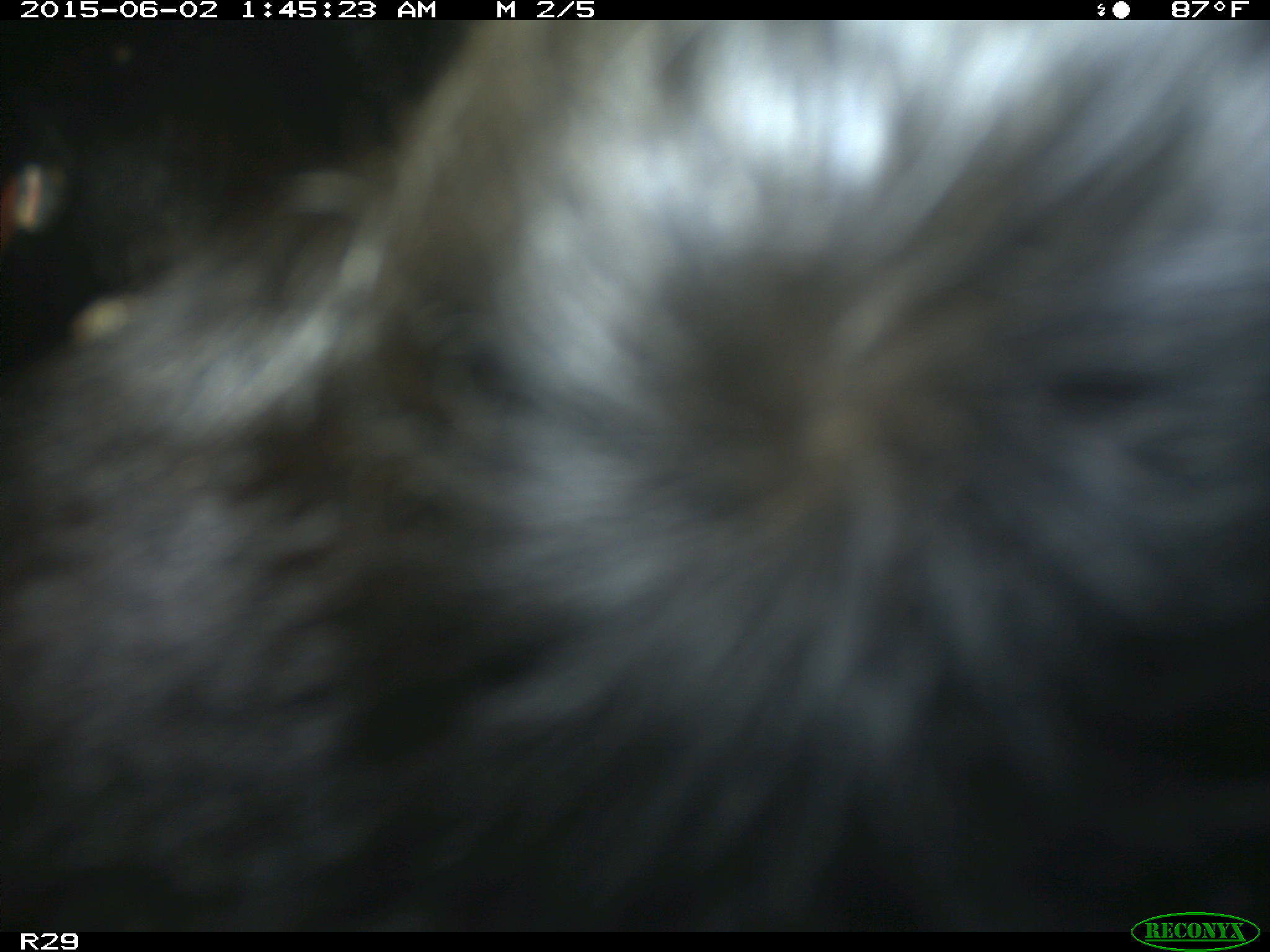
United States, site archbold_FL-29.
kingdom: Animalia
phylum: Chordata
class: Mammalia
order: Artiodactyla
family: Bovidae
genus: Bos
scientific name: Bos taurus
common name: domestic cow